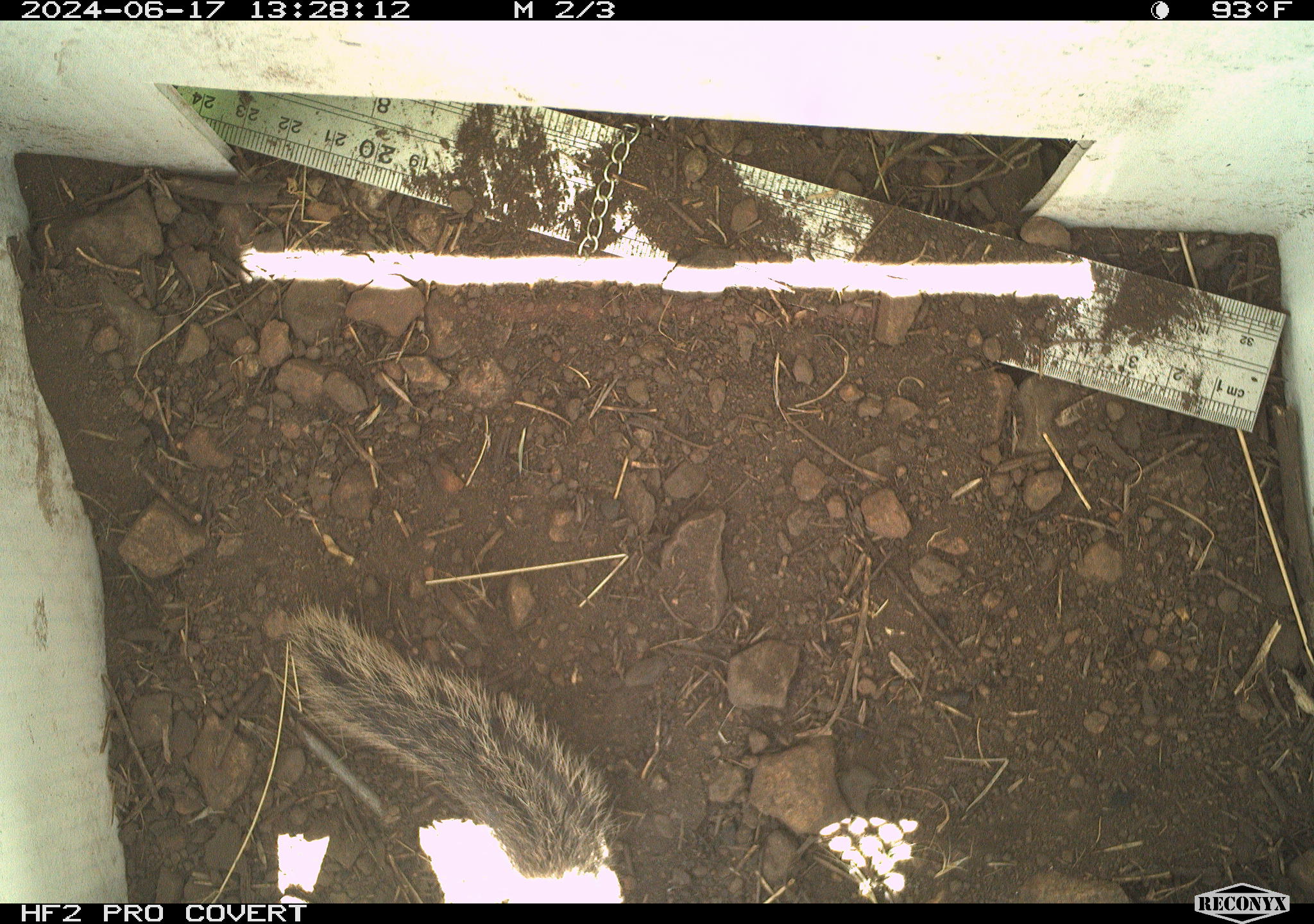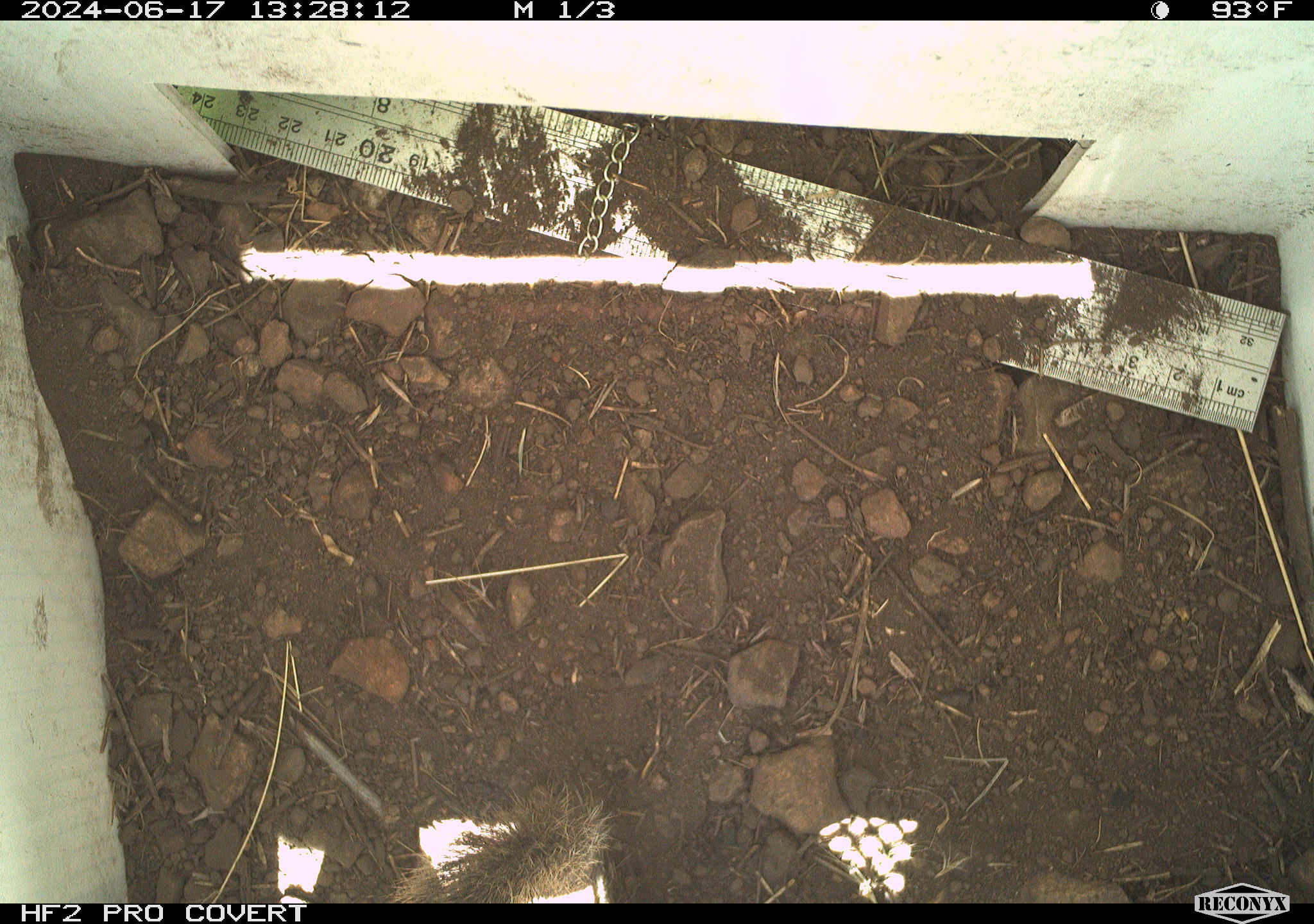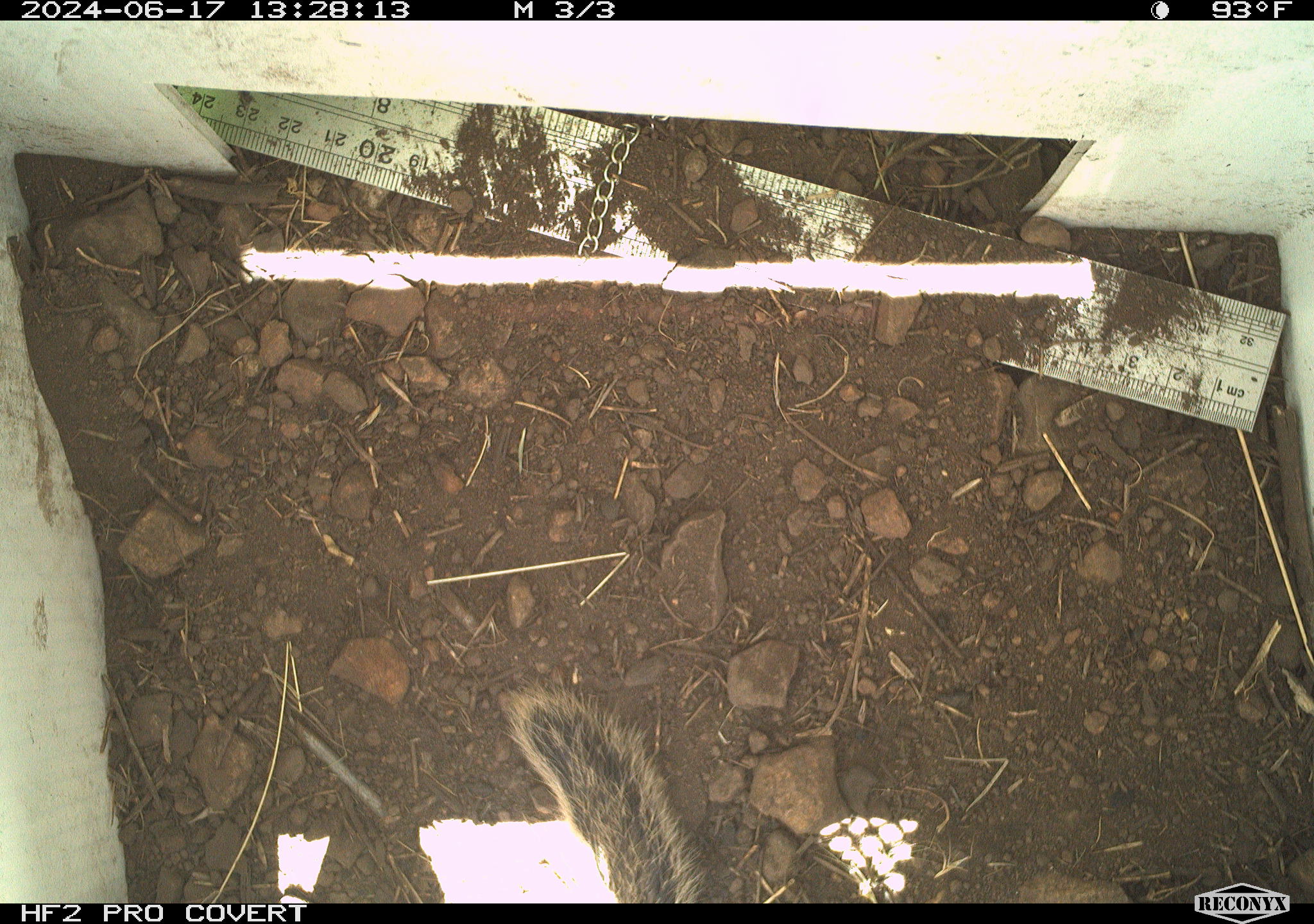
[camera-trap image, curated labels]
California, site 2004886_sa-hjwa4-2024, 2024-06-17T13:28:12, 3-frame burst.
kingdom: Animalia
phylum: Chordata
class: Mammalia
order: Rodentia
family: Sciuridae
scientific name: Sciuridae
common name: squirrels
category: sciuridae family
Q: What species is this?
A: Sciuridae family (squirrels) (Sciuridae).